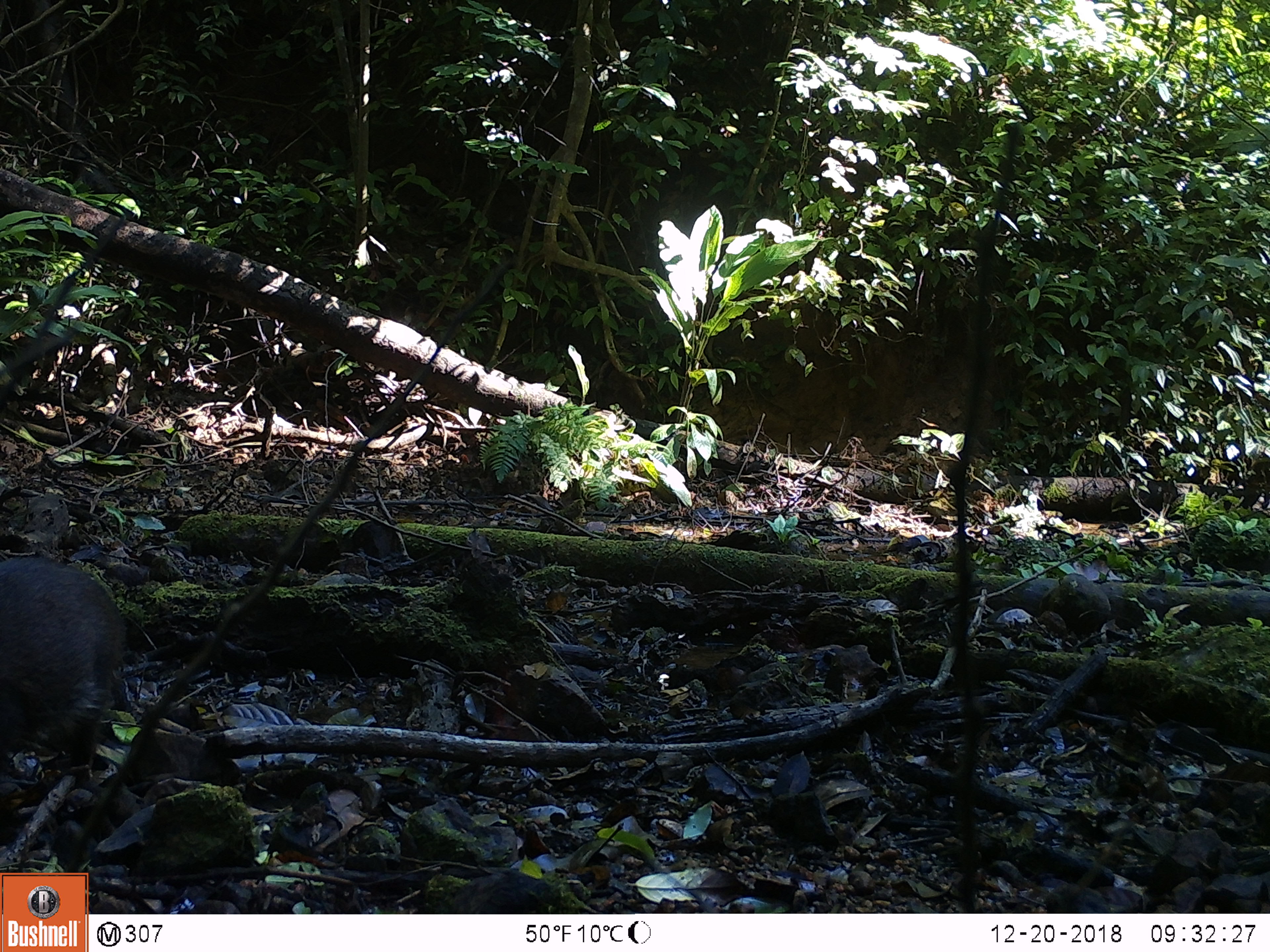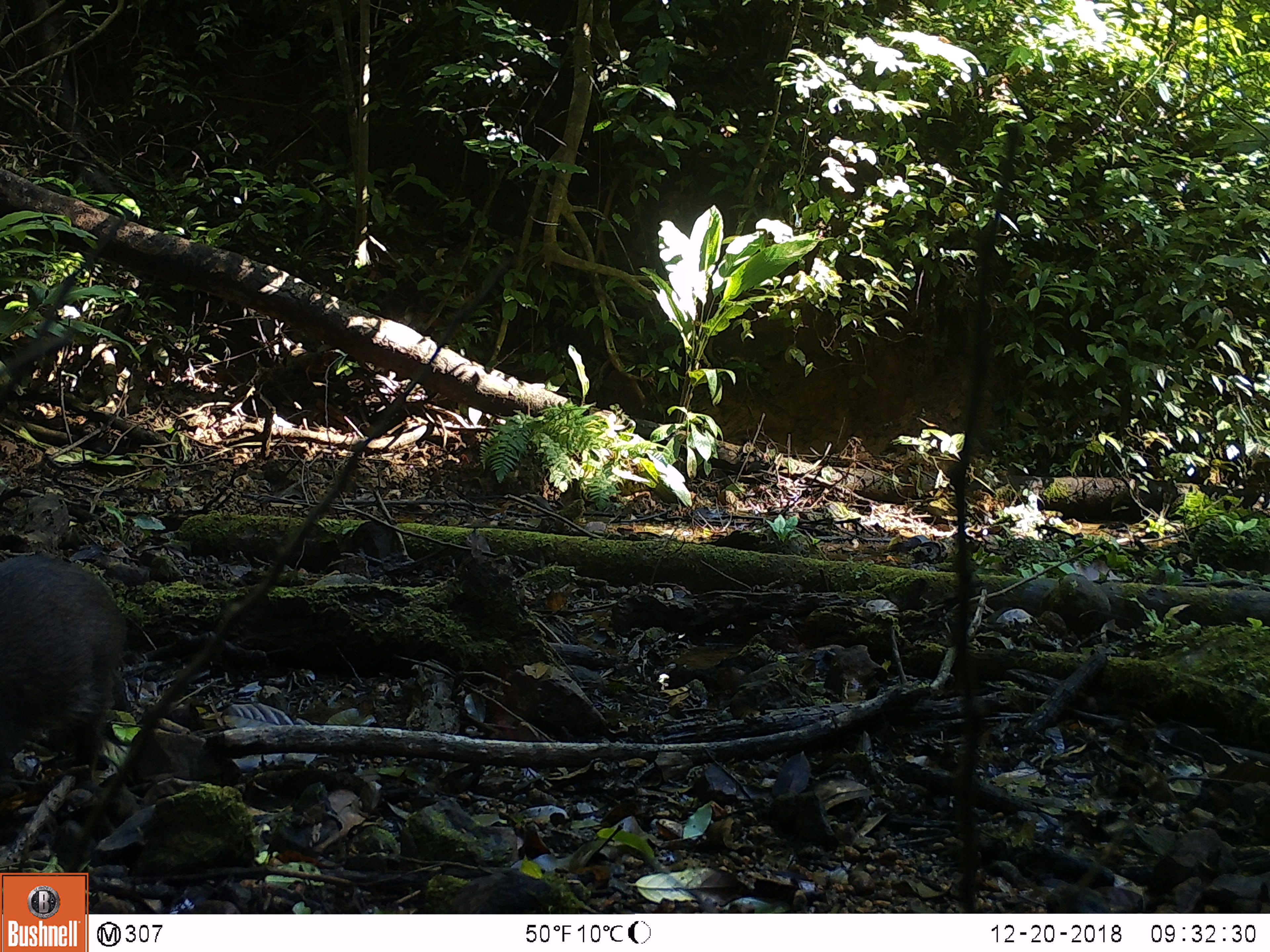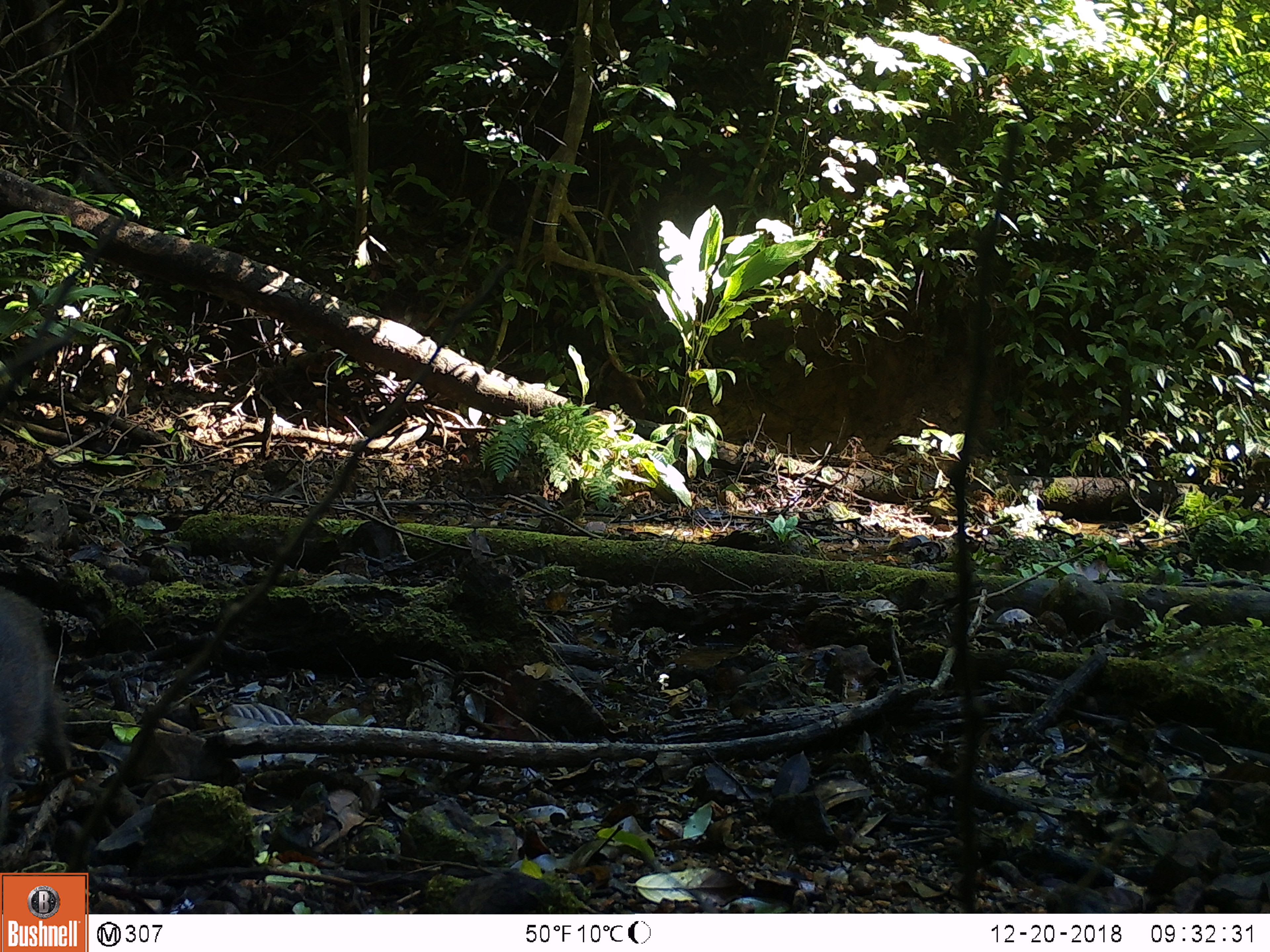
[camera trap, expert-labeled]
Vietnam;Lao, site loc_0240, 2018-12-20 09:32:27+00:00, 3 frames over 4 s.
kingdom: Animalia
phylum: Chordata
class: Mammalia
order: Artiodactyla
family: Suidae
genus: Sus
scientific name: Sus scrofa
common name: eurasian wild pig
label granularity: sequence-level